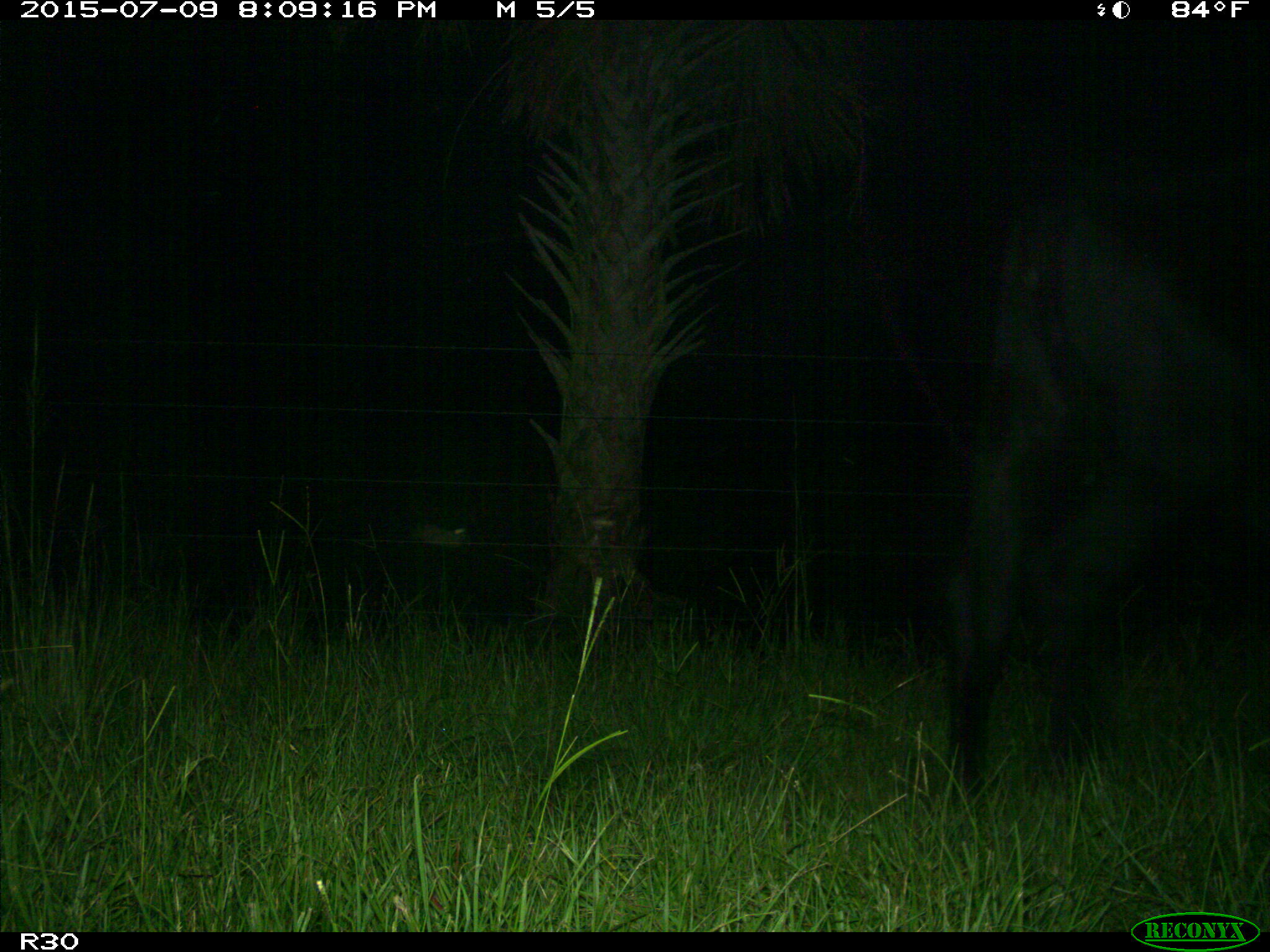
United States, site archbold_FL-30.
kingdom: Animalia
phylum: Chordata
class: Mammalia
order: Artiodactyla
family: Bovidae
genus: Bos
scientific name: Bos taurus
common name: domestic cow